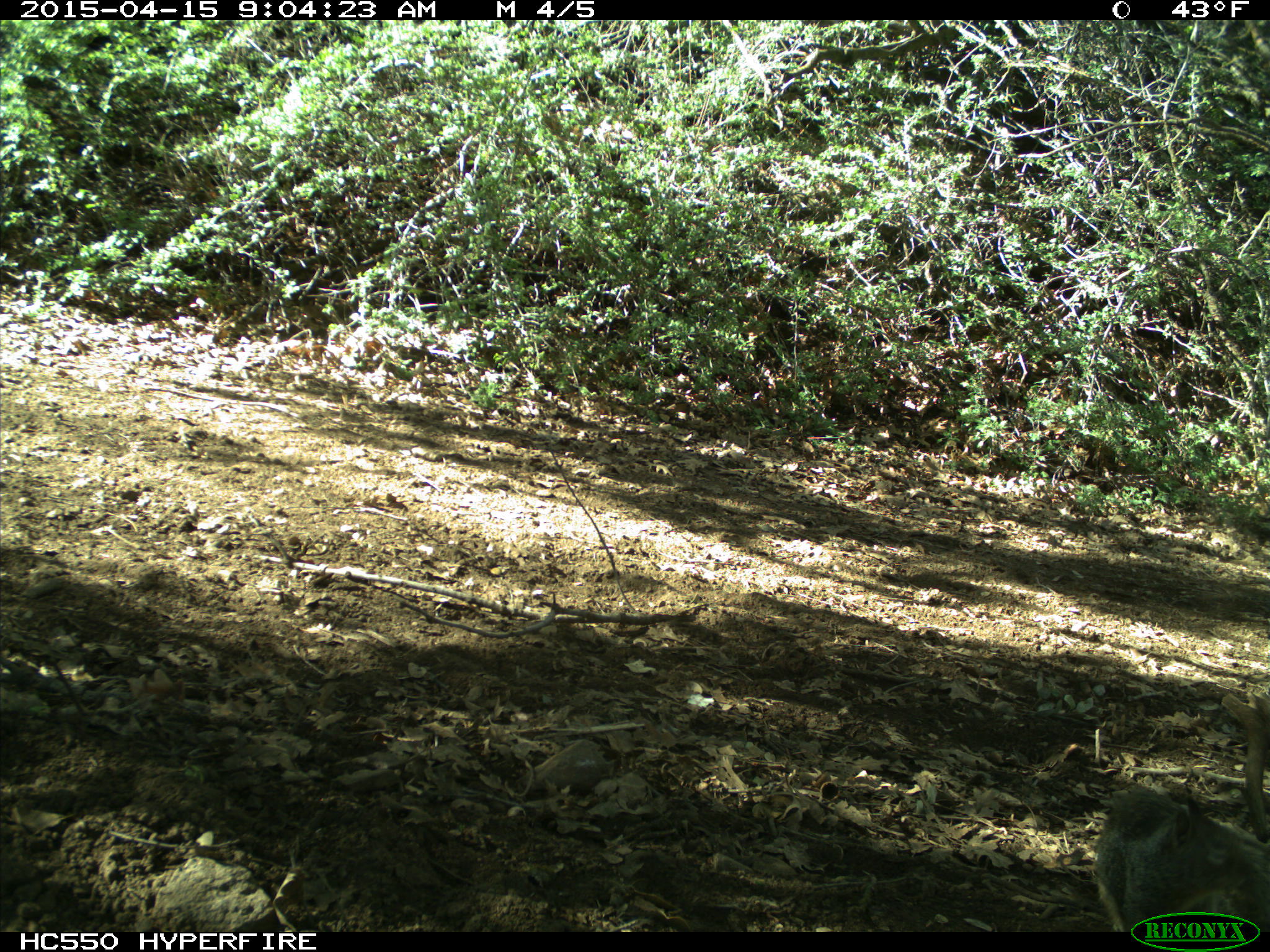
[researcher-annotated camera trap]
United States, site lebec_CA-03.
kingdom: Animalia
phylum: Chordata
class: Mammalia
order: Rodentia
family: Sciuridae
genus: Otospermophilus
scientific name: Otospermophilus beecheyi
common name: california ground squirrel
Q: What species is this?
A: Otospermophilus beecheyi (california ground squirrel).